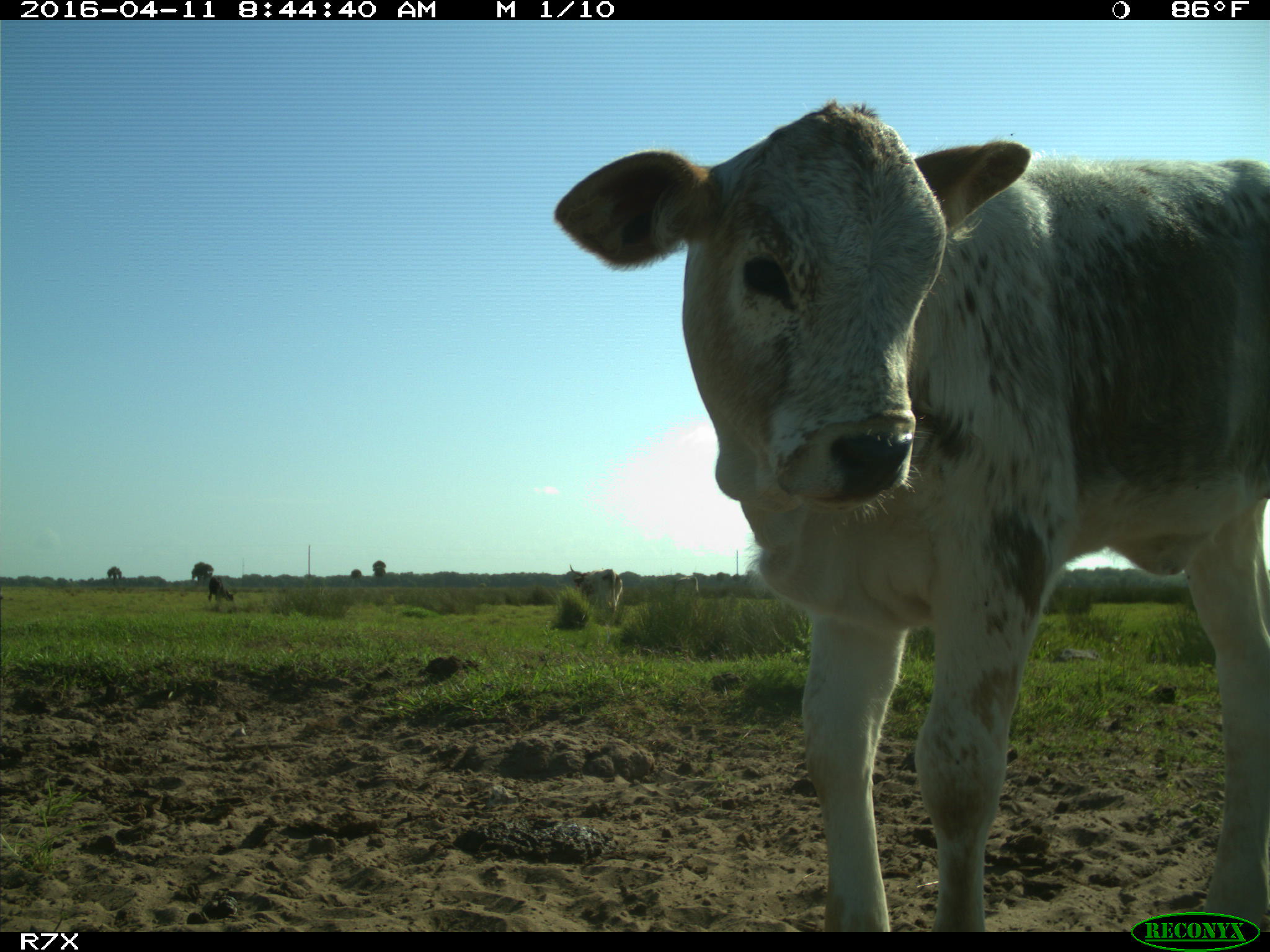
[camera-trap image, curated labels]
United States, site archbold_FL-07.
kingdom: Animalia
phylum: Chordata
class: Mammalia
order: Artiodactyla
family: Bovidae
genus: Bos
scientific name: Bos taurus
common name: domestic cow